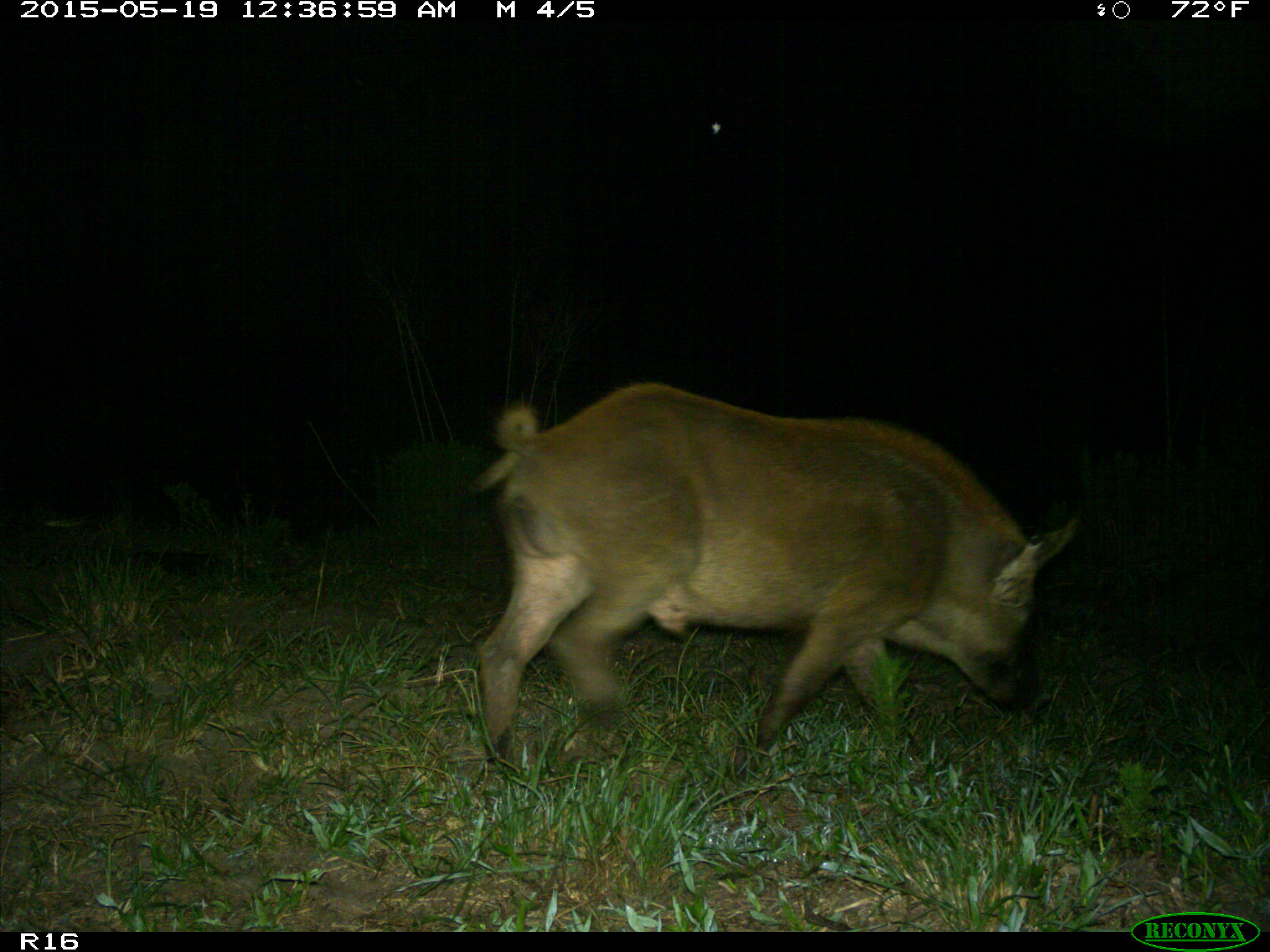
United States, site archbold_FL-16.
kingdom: Animalia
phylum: Chordata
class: Mammalia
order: Artiodactyla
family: Suidae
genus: Sus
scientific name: Sus scrofa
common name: wild boar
Sus scrofa (wild boar).